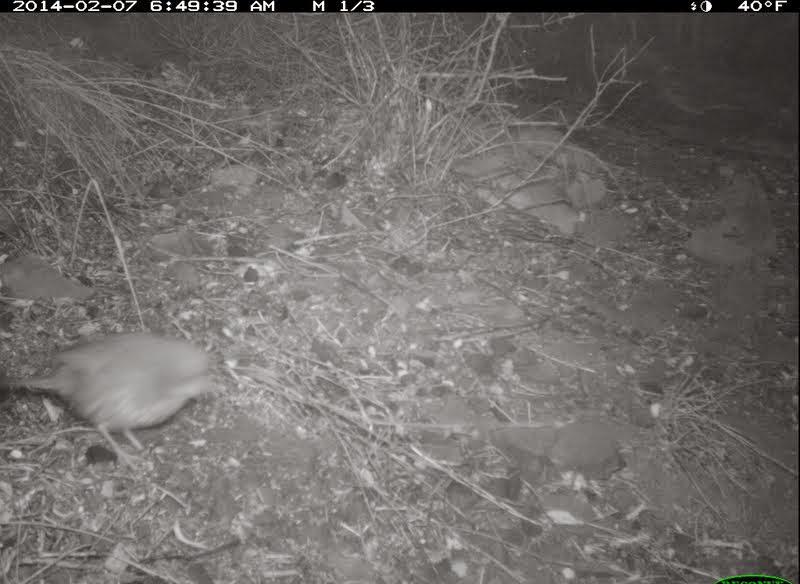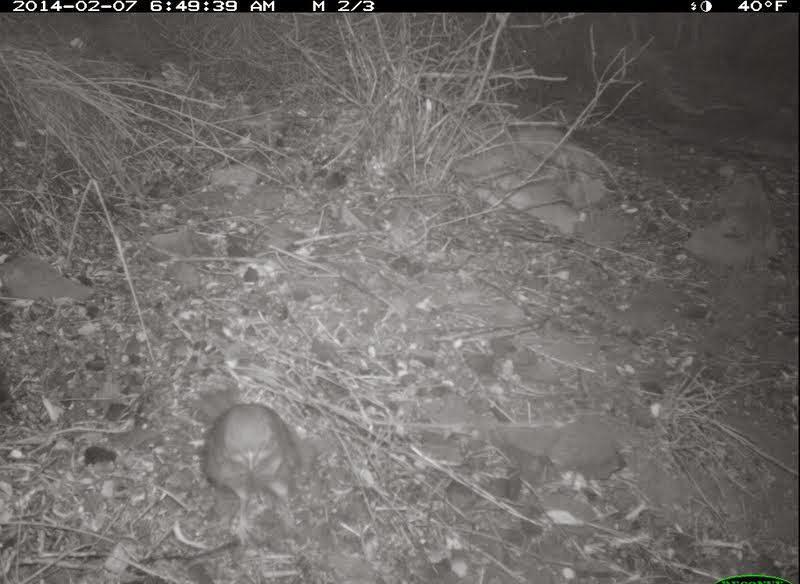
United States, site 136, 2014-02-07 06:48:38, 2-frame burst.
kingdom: Animalia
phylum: Chordata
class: Aves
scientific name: Aves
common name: bird